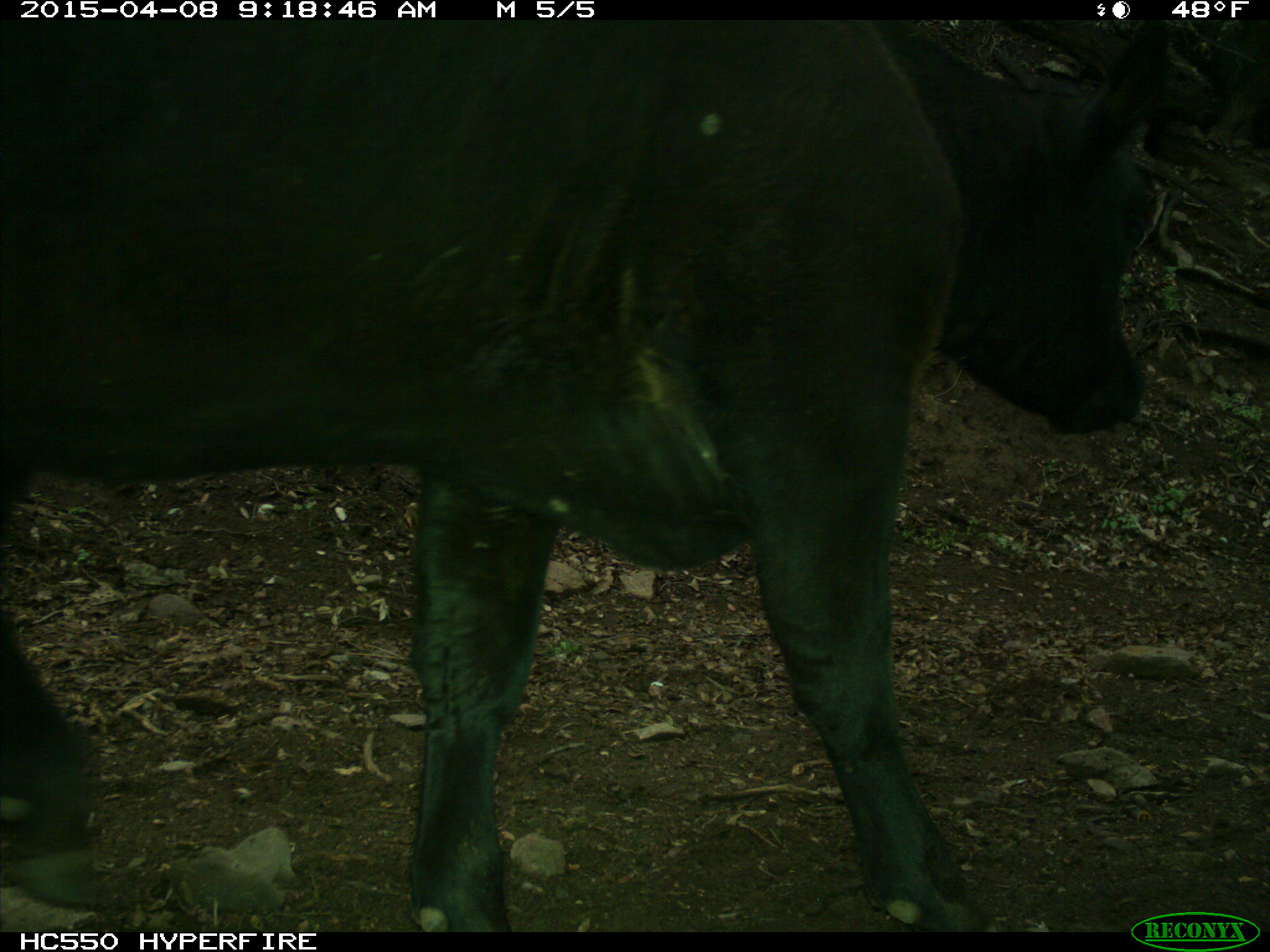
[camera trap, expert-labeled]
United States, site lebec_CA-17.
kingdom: Animalia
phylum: Chordata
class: Mammalia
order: Artiodactyla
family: Bovidae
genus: Bos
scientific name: Bos taurus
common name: domestic cow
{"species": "Bos taurus (domestic cow)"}